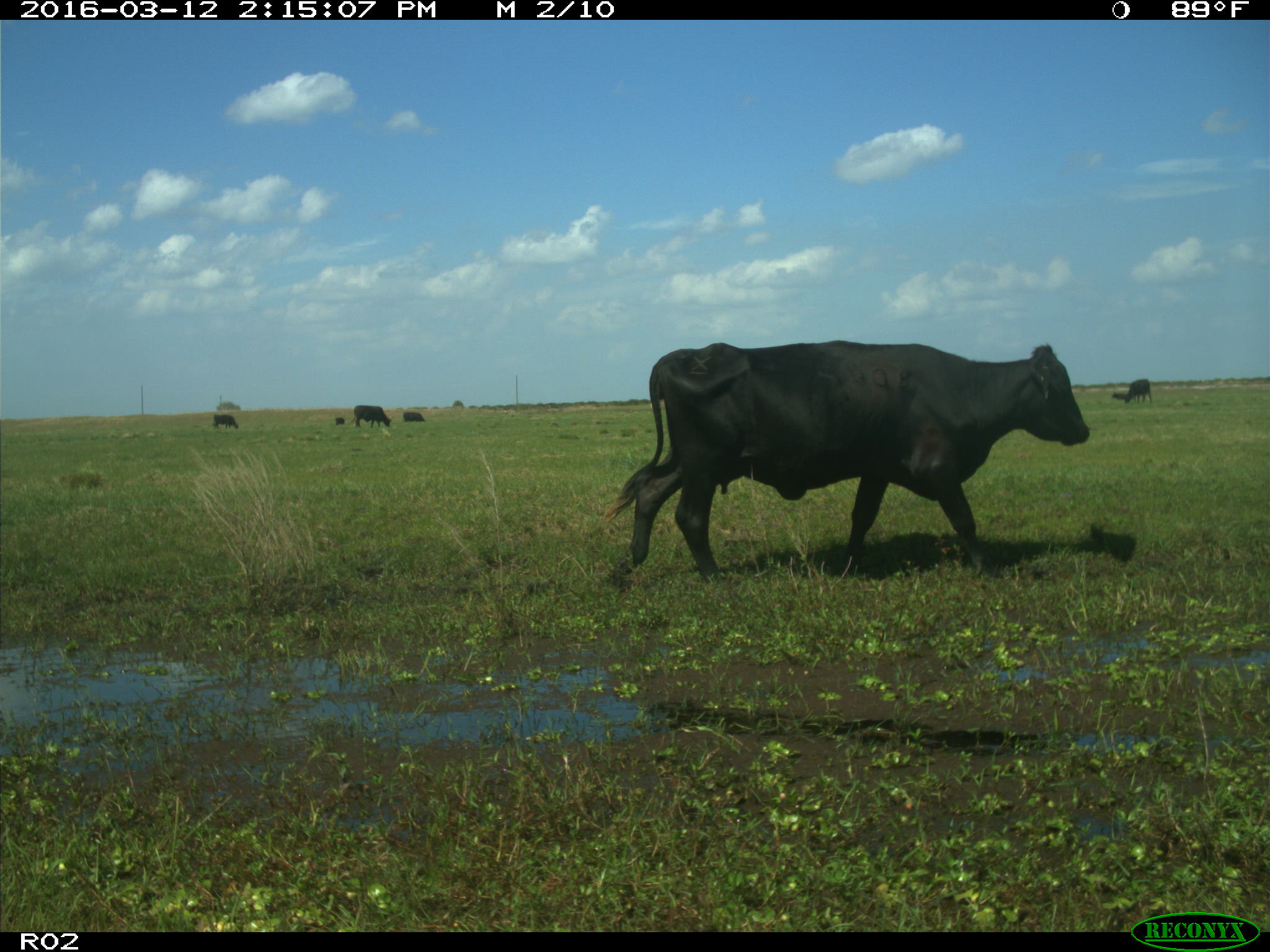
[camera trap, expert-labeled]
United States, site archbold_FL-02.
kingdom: Animalia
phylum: Chordata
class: Mammalia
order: Artiodactyla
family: Bovidae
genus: Bos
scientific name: Bos taurus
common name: domestic cow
Bos taurus (domestic cow).